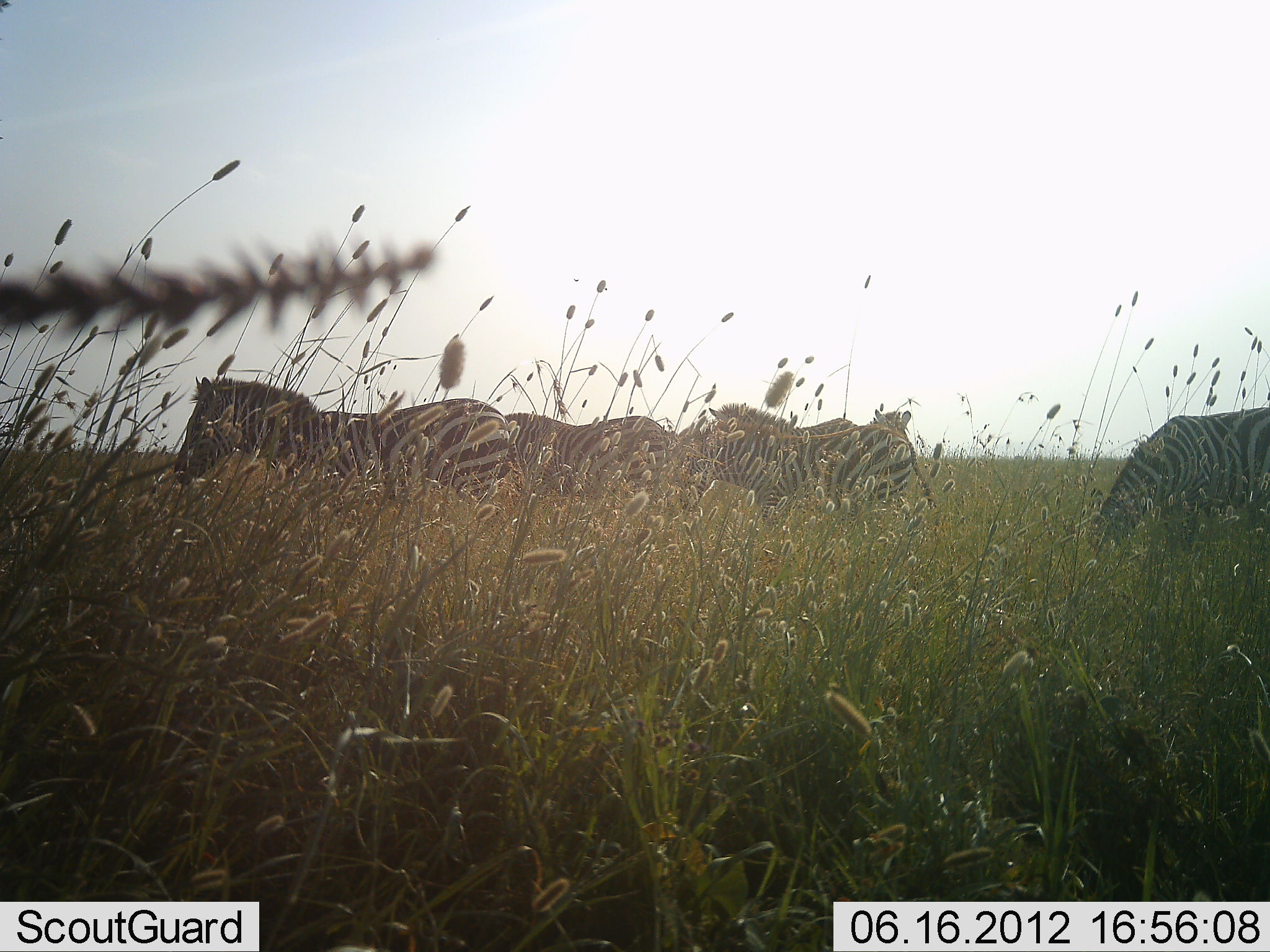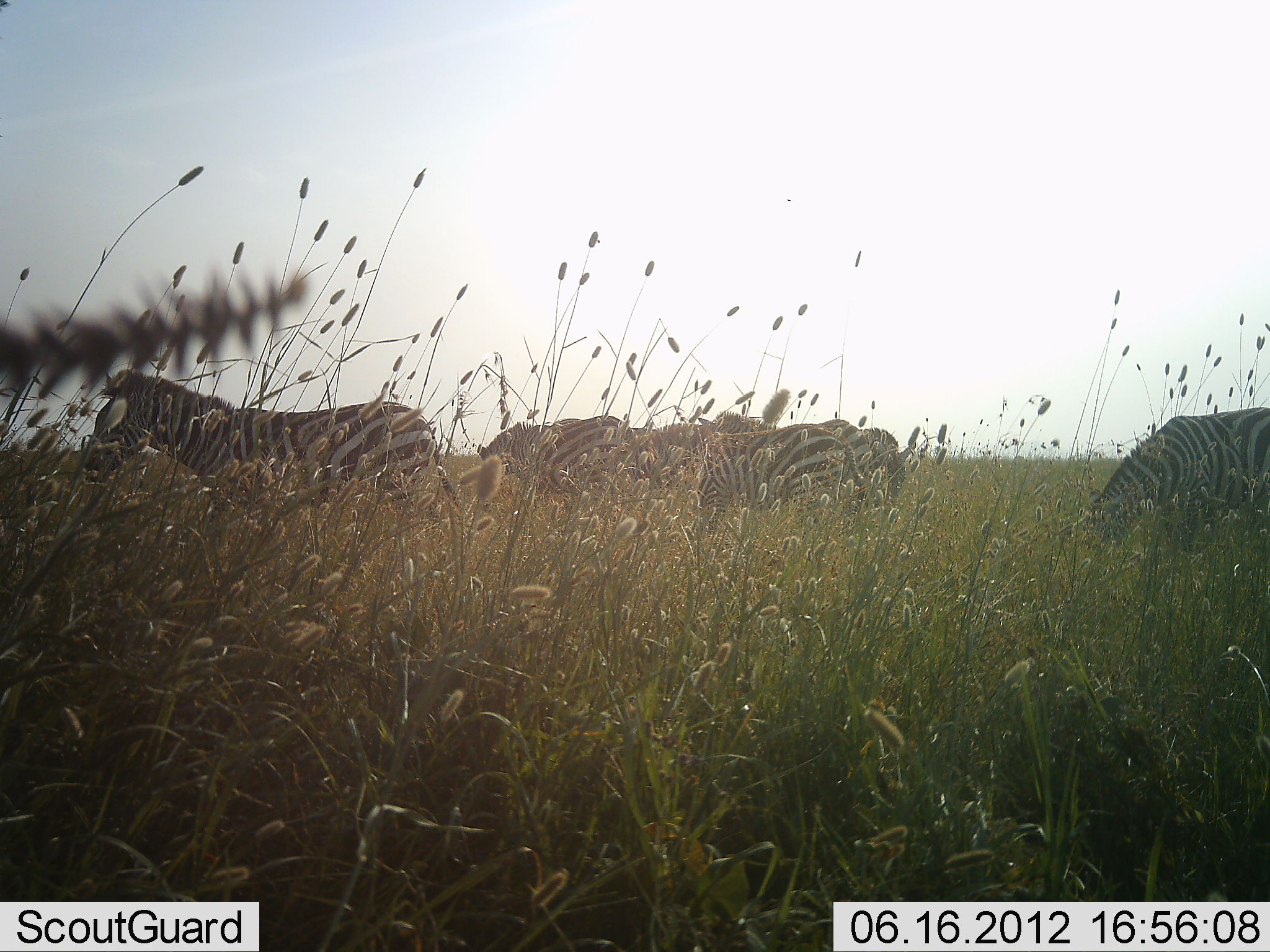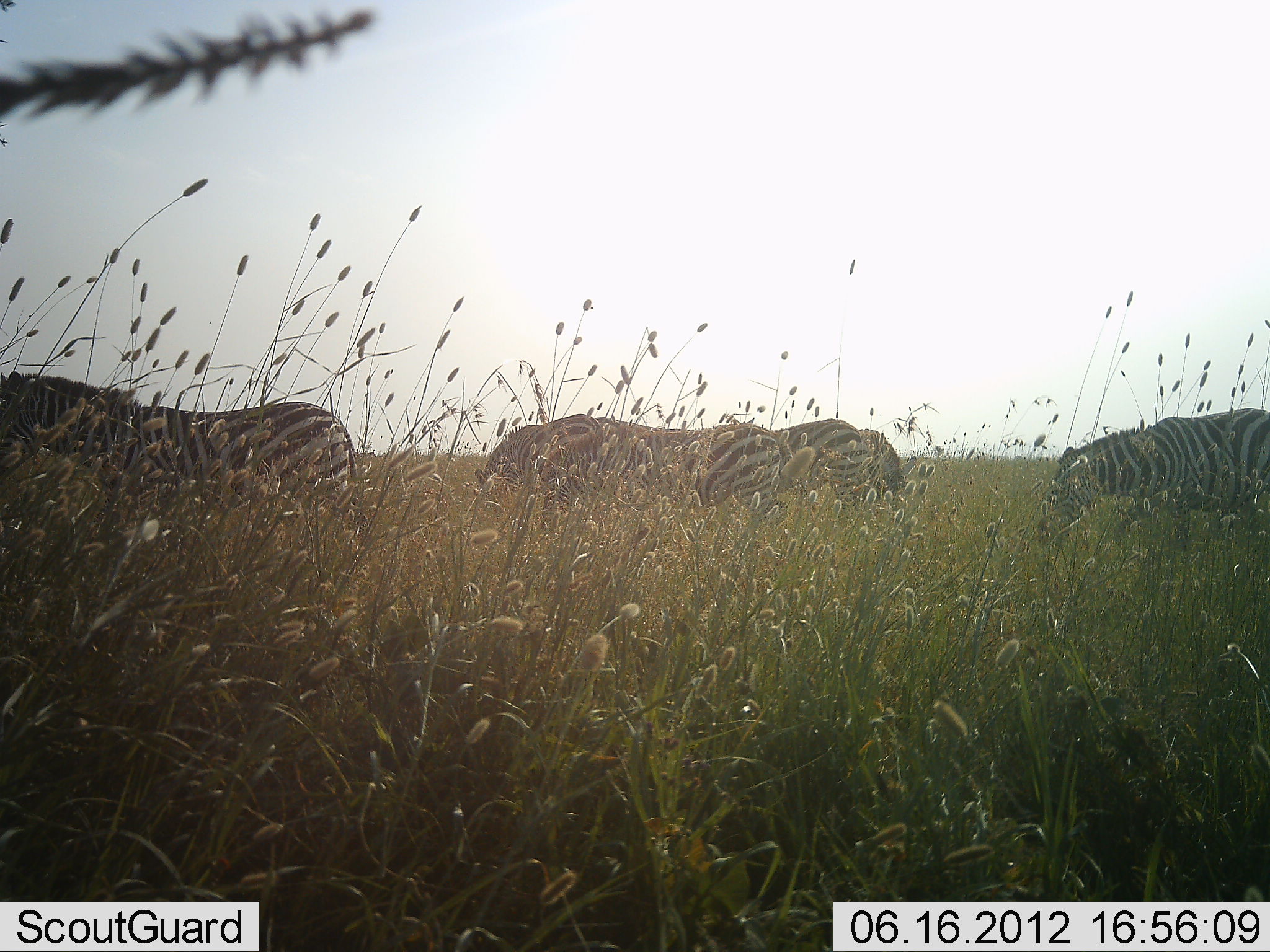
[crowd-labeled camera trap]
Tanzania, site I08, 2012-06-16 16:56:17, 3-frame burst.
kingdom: Animalia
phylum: Chordata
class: Mammalia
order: Perissodactyla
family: Equidae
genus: Equus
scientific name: Equus quagga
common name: plains zebra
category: zebra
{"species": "zebra (plains zebra) (Equus quagga)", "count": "5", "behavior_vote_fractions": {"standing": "40%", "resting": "0%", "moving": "60%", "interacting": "0%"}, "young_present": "0%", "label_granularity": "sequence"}